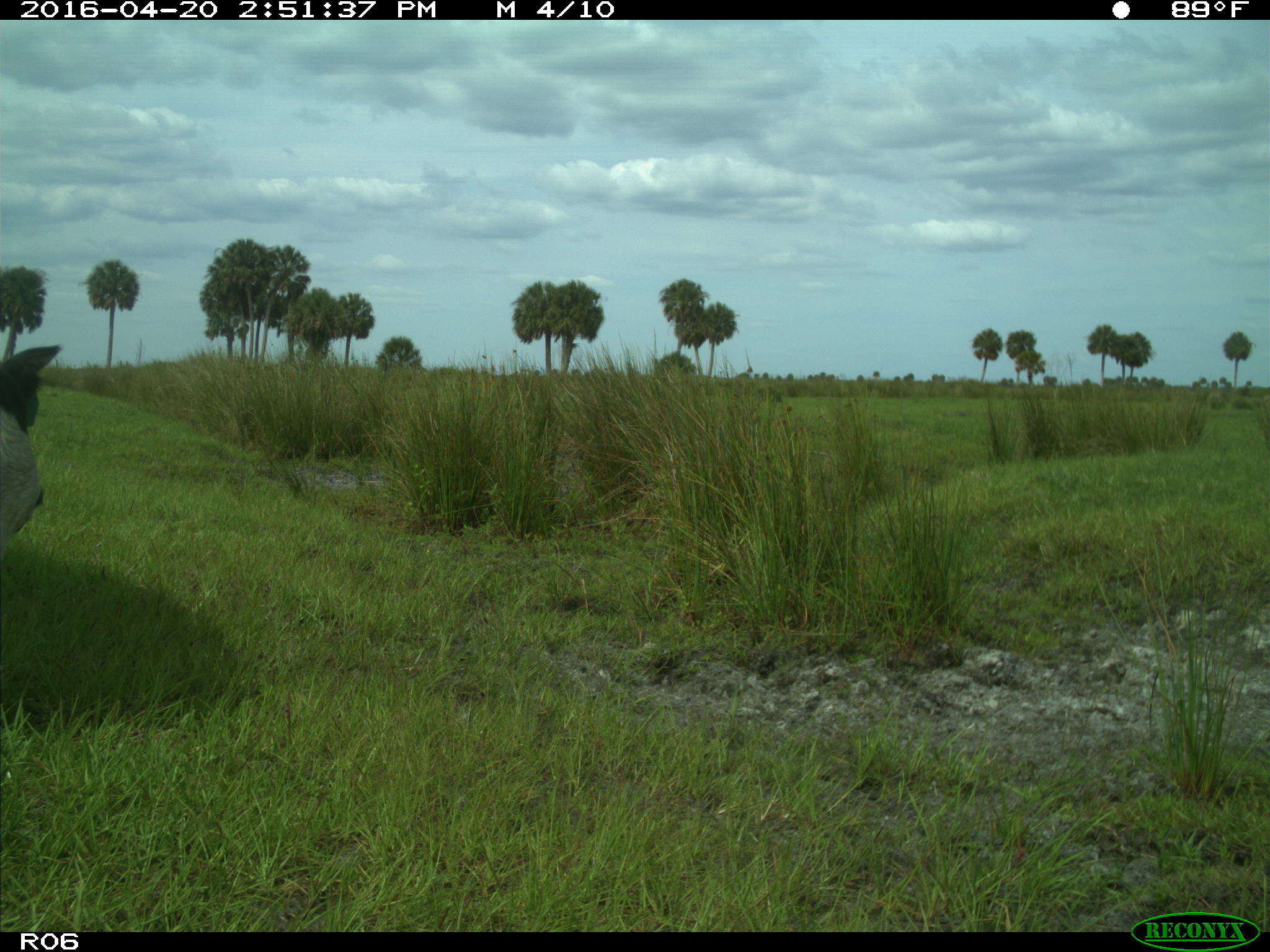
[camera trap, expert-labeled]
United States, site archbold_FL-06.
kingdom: Animalia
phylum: Chordata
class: Mammalia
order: Artiodactyla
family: Bovidae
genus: Bos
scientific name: Bos taurus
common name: domestic cow